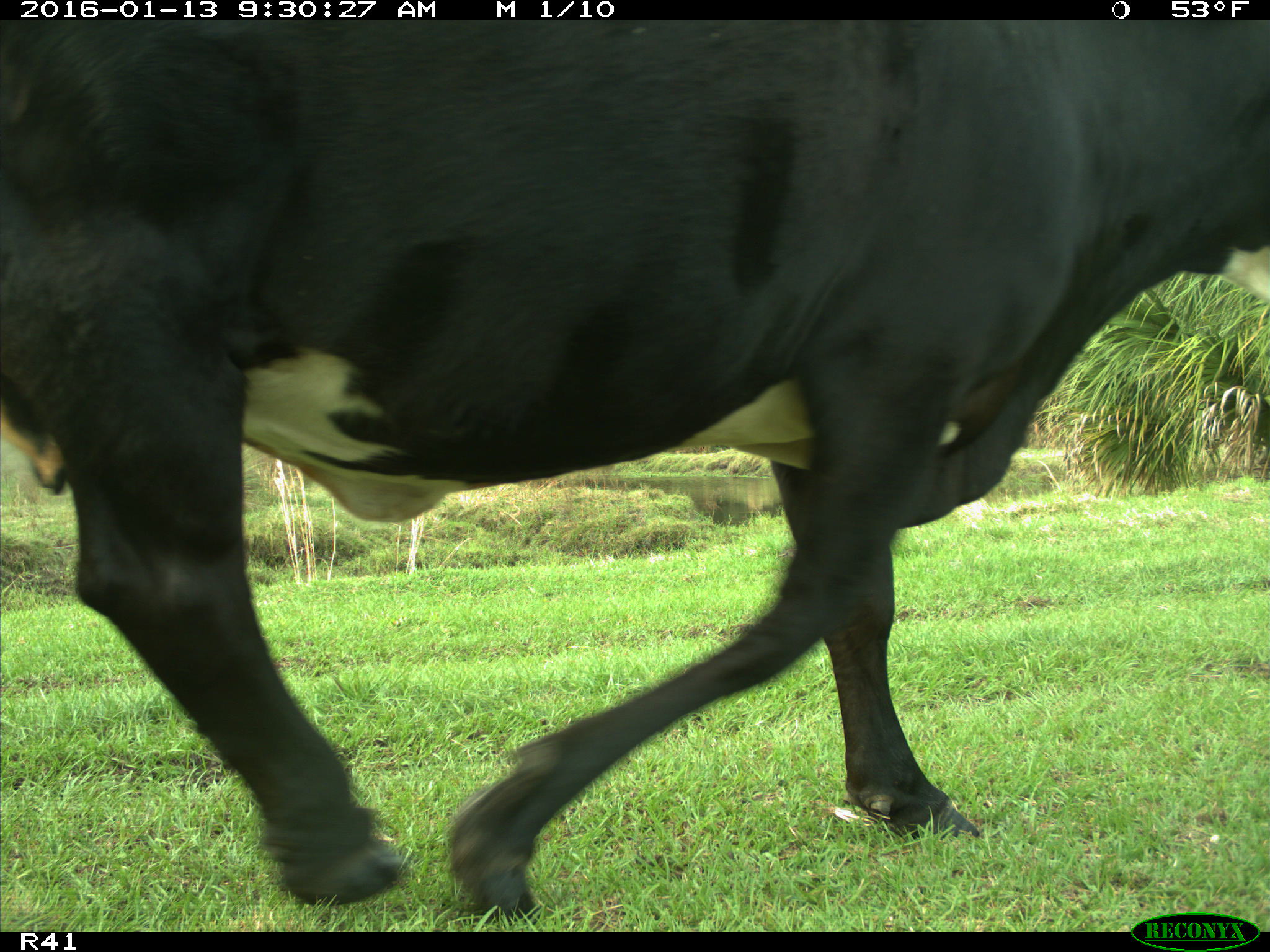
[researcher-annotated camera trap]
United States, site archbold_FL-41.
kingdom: Animalia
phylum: Chordata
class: Mammalia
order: Artiodactyla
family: Bovidae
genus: Bos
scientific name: Bos taurus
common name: domestic cow